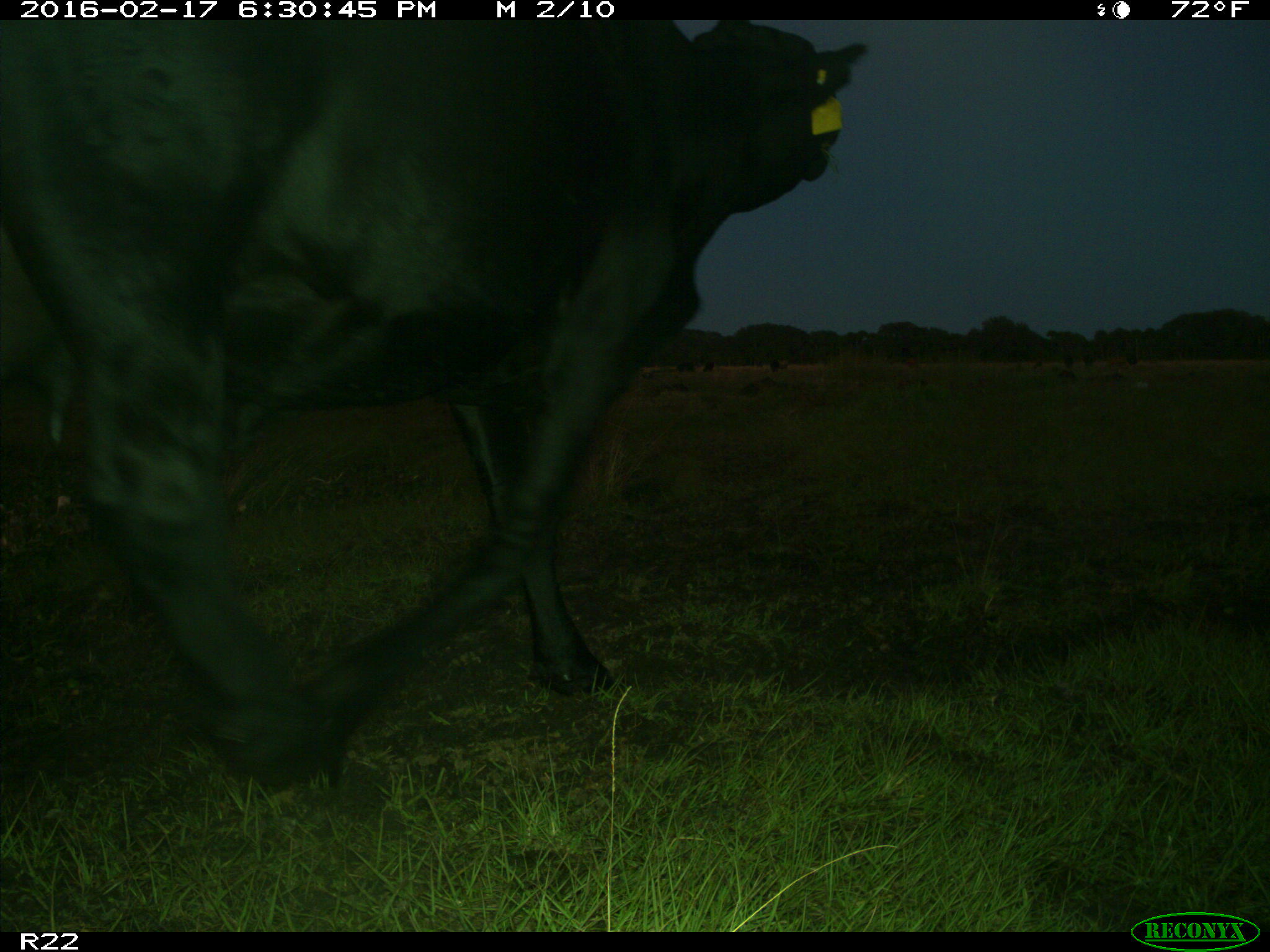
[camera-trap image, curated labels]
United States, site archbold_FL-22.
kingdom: Animalia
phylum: Chordata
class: Mammalia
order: Artiodactyla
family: Bovidae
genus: Bos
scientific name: Bos taurus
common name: domestic cow